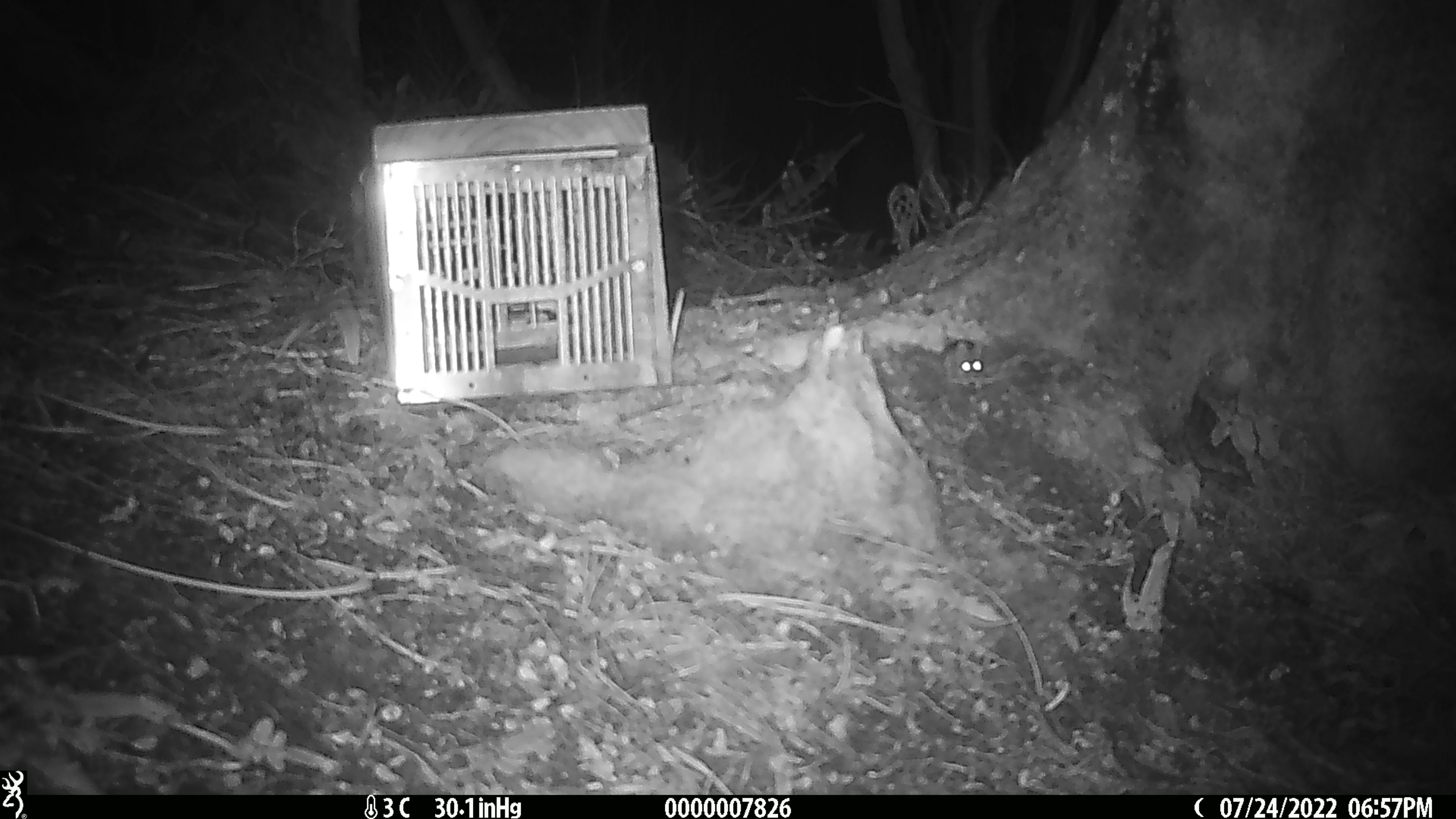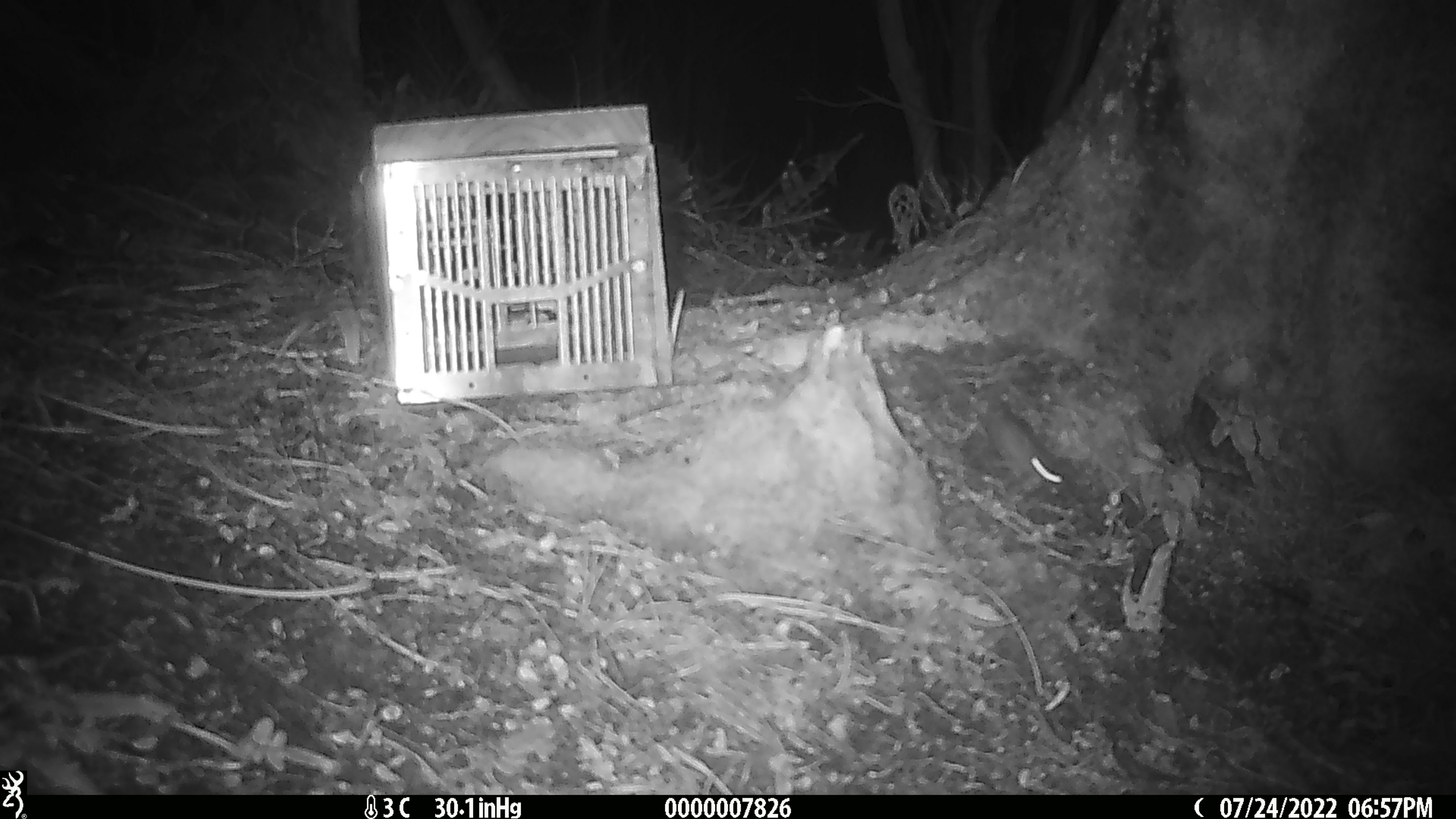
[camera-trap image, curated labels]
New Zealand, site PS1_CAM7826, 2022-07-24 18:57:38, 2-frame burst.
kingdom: Animalia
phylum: Chordata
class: Mammalia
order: Rodentia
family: Muridae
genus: Mus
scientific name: Mus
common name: mouse